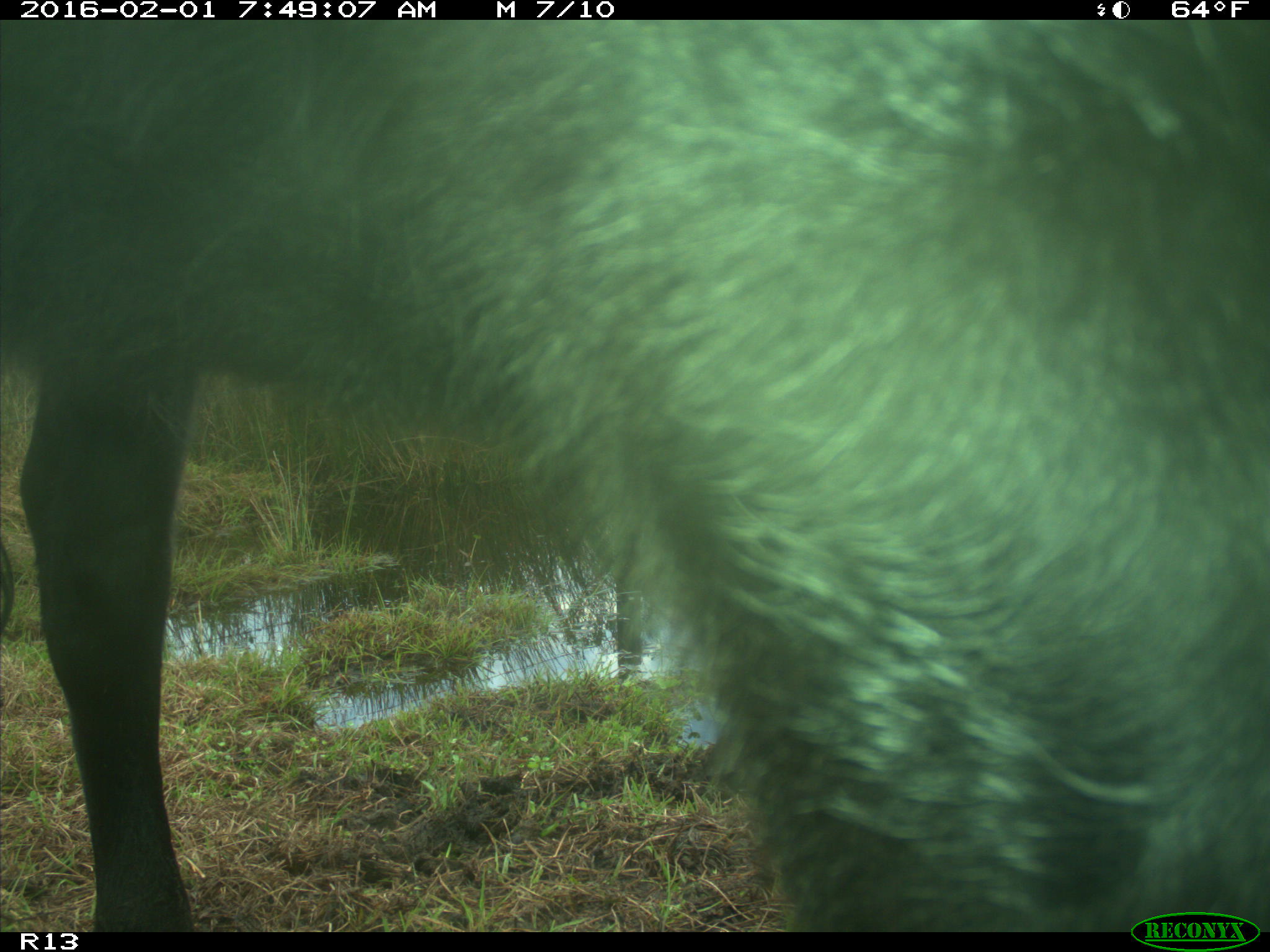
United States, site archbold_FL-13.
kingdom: Animalia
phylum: Chordata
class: Mammalia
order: Artiodactyla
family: Bovidae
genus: Bos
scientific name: Bos taurus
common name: domestic cow